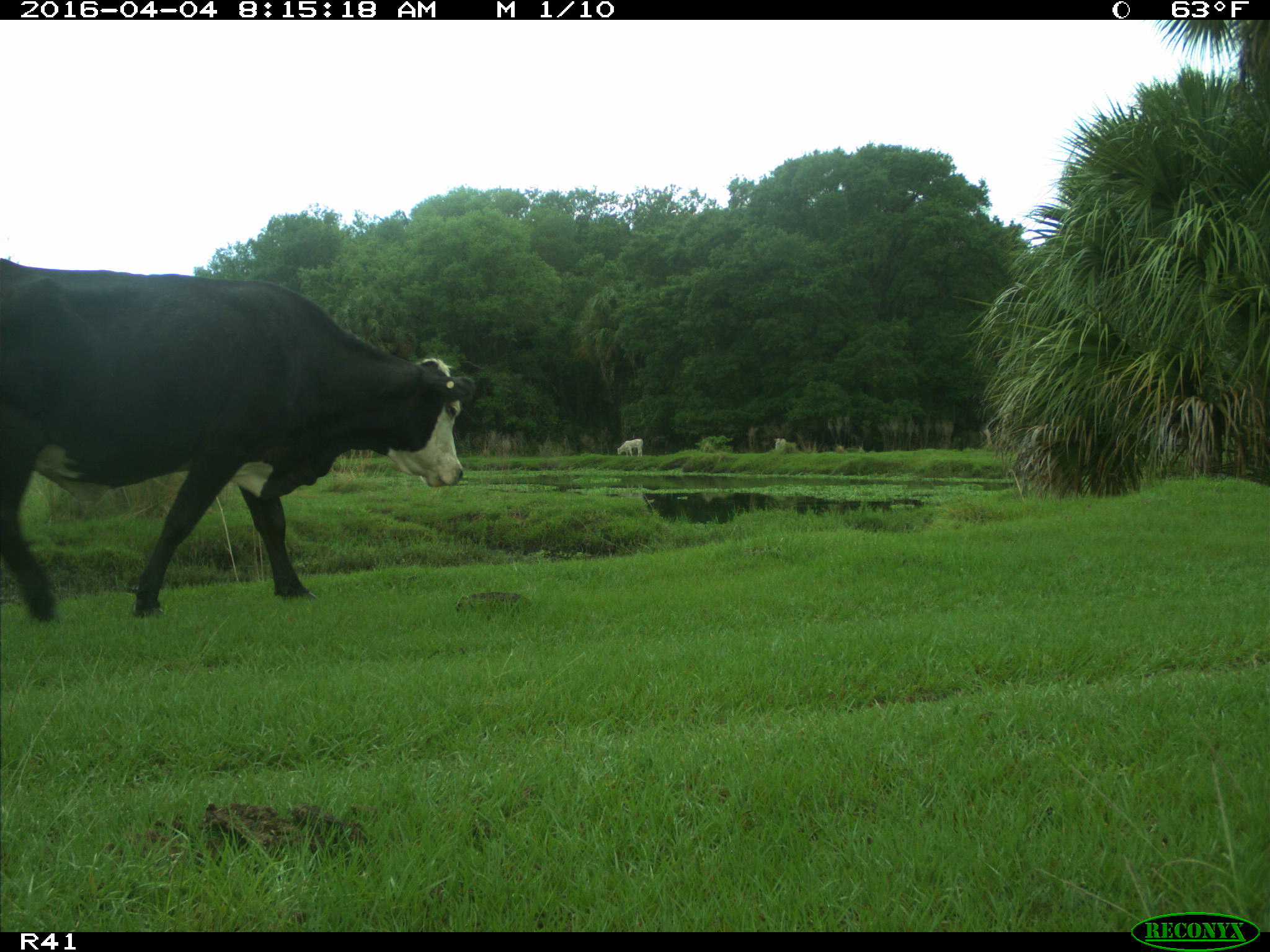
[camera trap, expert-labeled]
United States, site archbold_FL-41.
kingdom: Animalia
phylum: Chordata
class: Mammalia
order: Artiodactyla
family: Bovidae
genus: Bos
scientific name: Bos taurus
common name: domestic cow